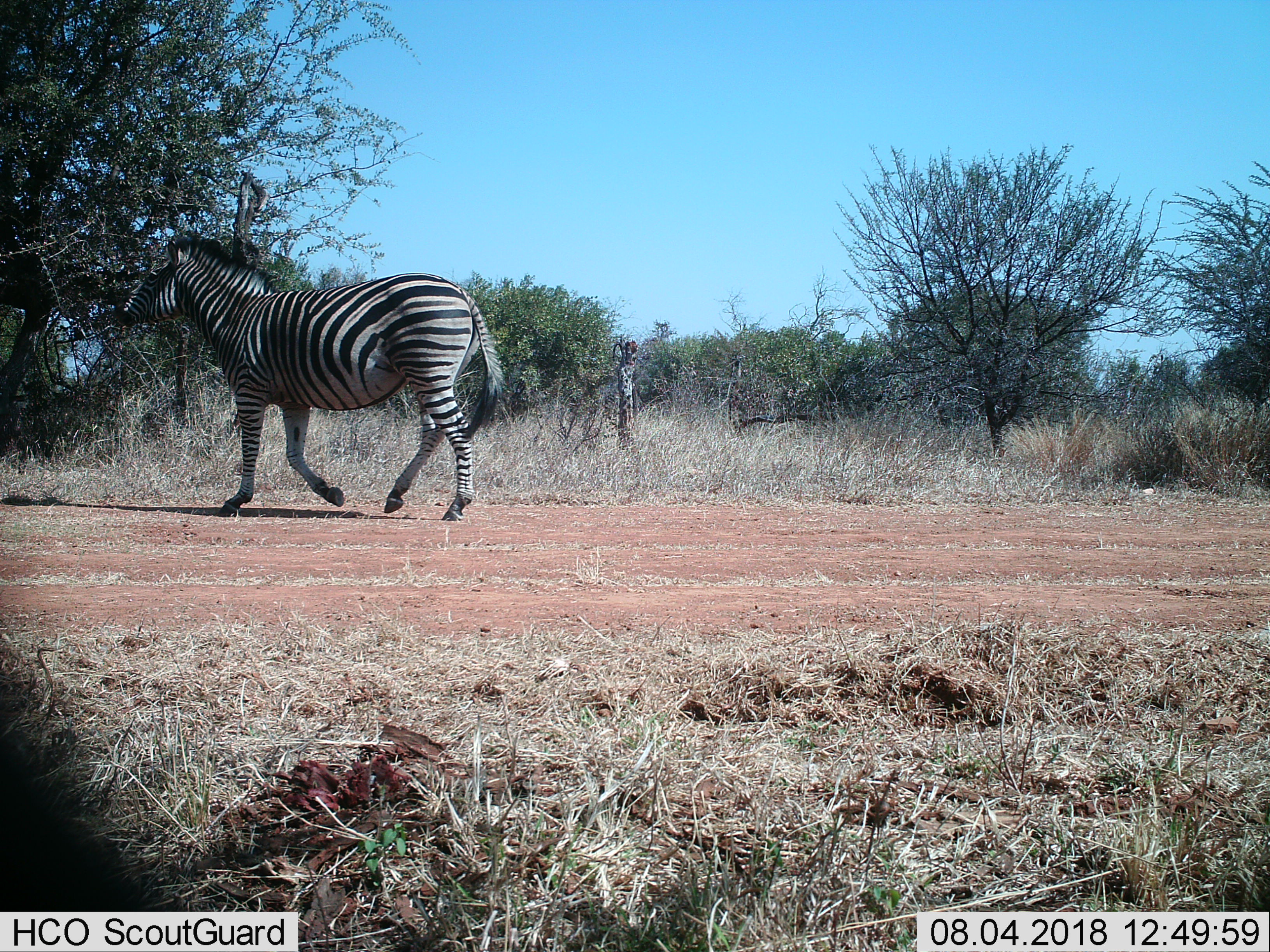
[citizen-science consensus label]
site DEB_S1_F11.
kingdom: Animalia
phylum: Chordata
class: Mammalia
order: Perissodactyla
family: Equidae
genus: Equus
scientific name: Equus quagga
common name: plains zebra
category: zebraplains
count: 1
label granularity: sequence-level